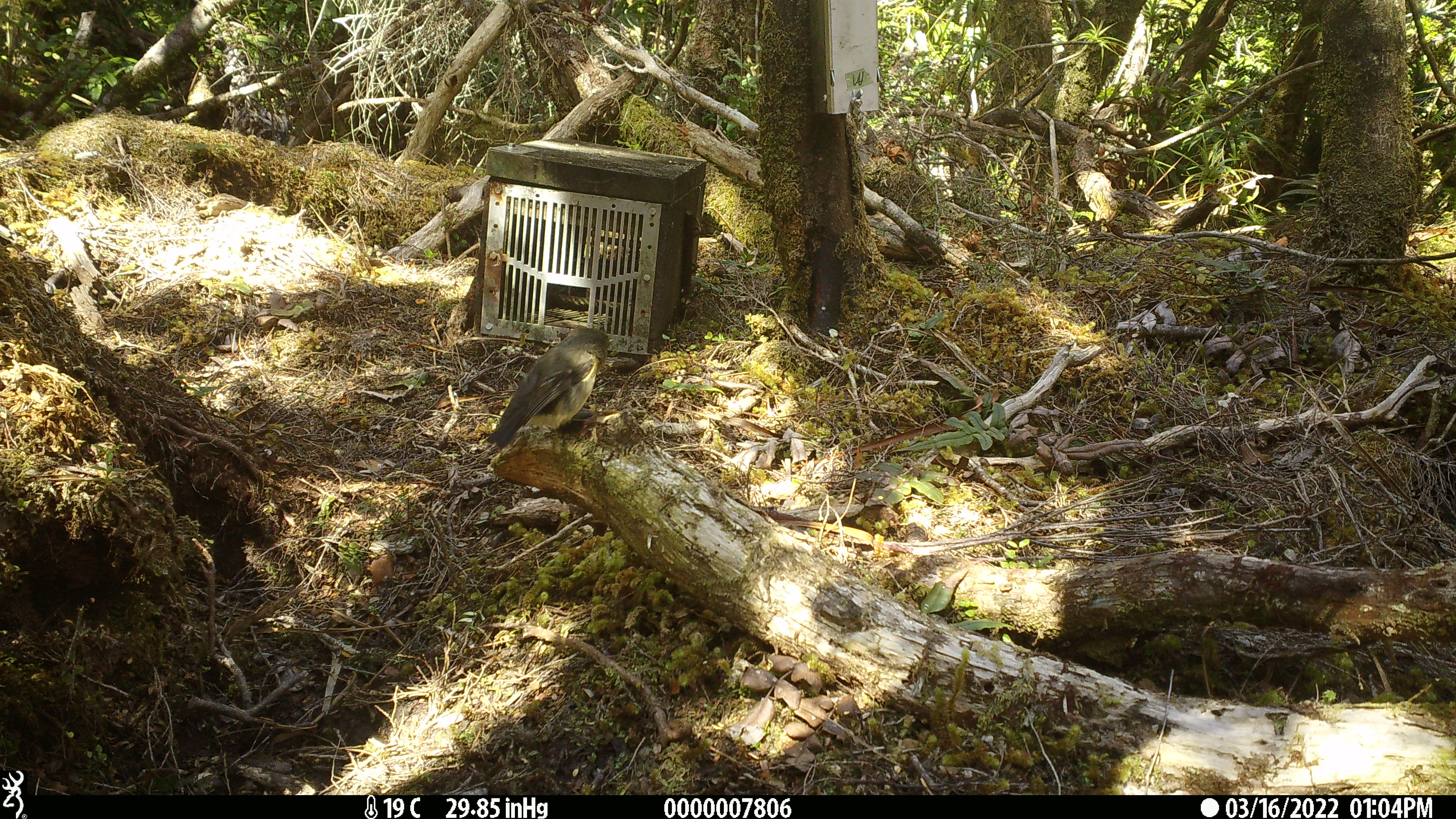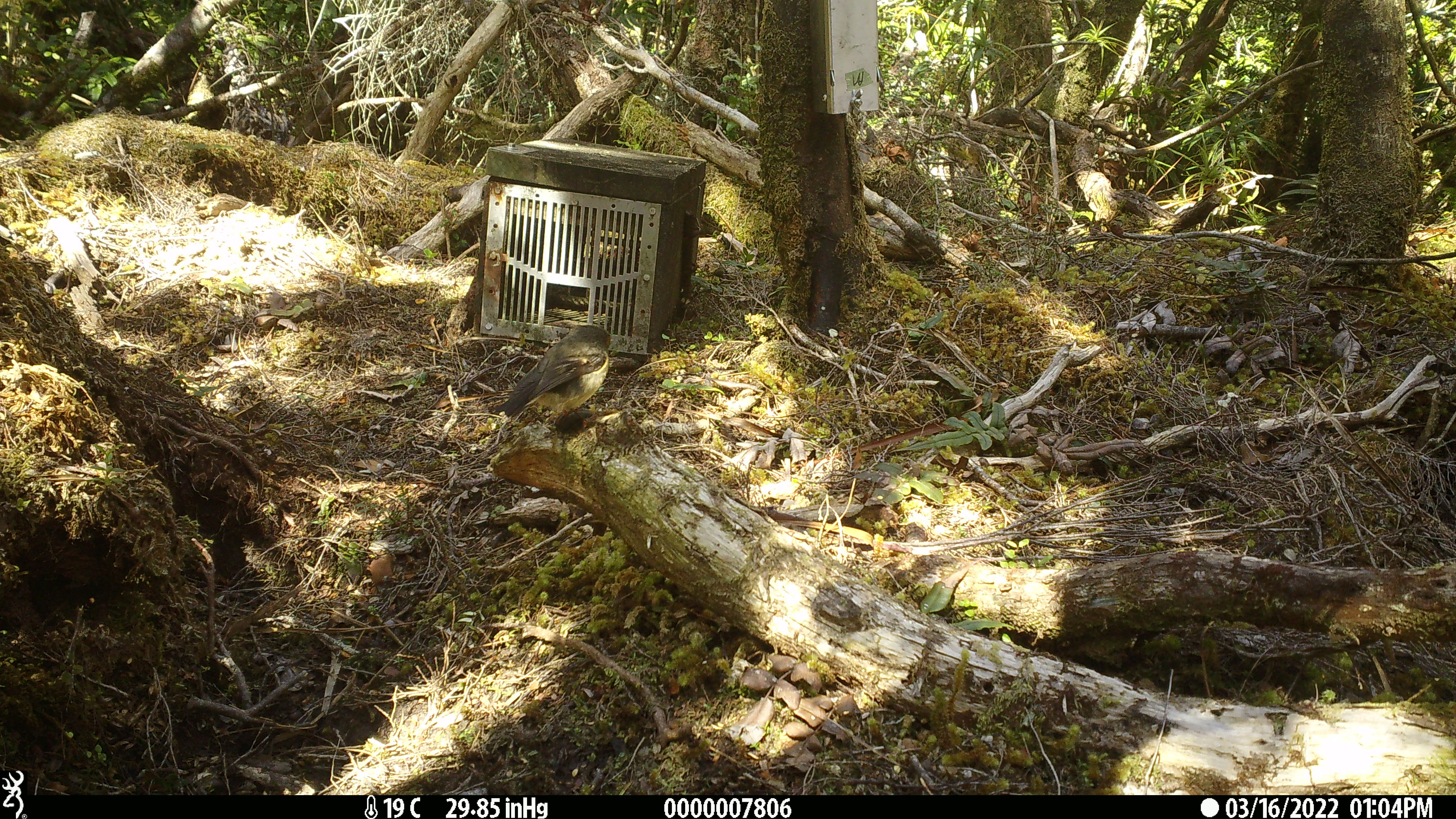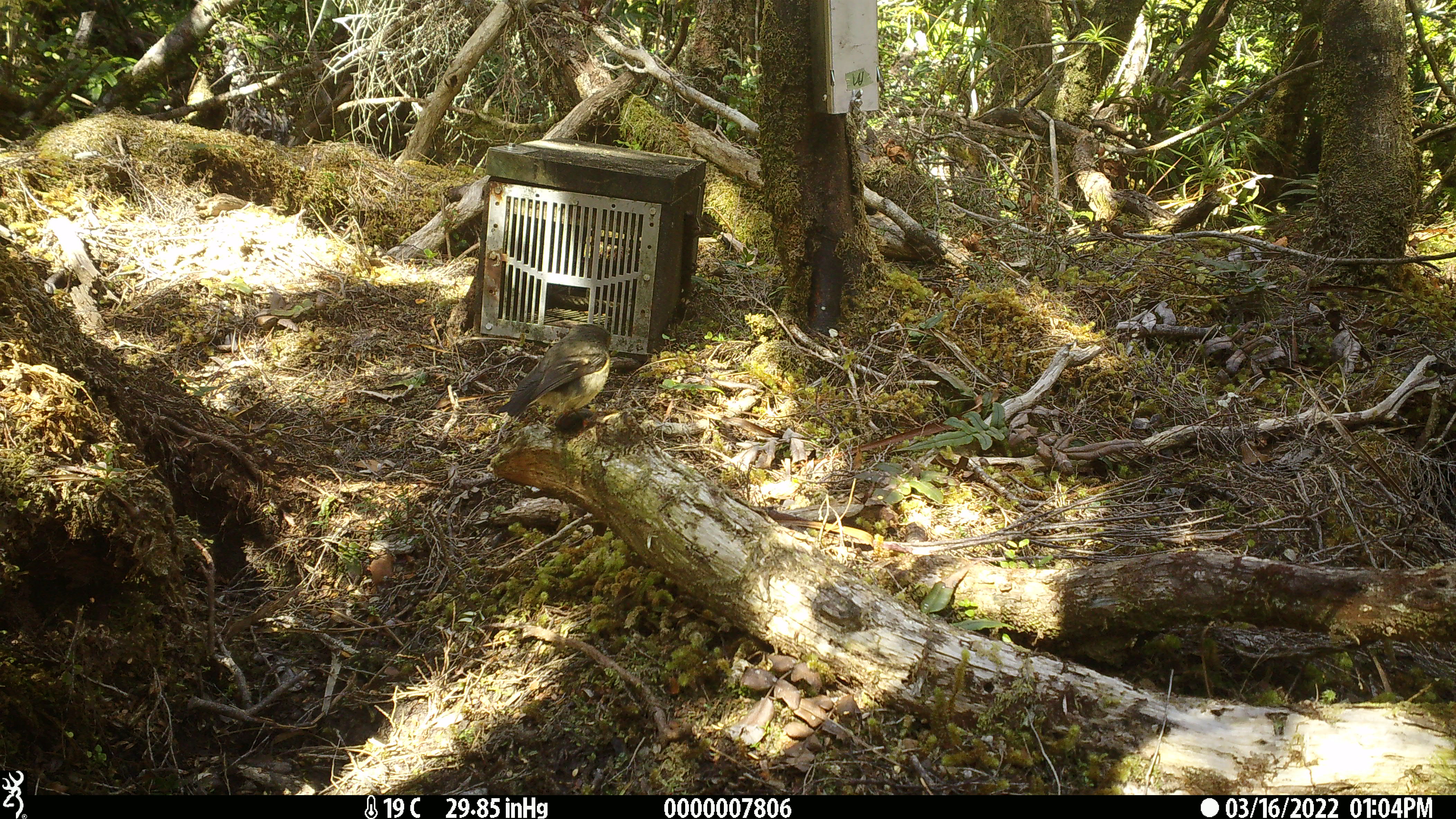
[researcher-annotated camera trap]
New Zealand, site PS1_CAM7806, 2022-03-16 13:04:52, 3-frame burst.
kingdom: Animalia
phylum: Chordata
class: Aves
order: Passeriformes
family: Petroicidae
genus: Petroica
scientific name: Petroica macrocephala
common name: tomtit